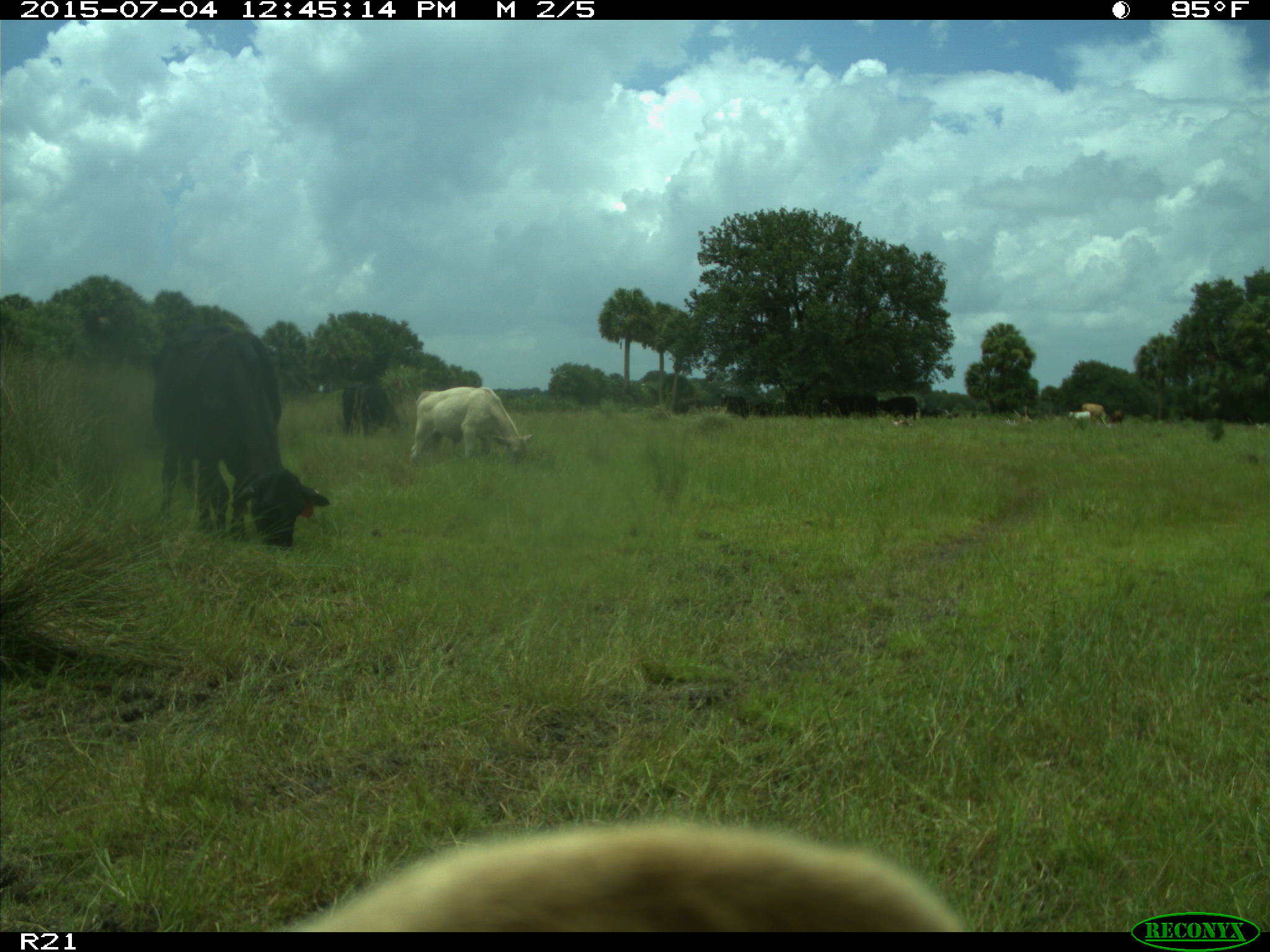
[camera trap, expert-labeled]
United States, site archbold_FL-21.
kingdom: Animalia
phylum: Chordata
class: Mammalia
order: Artiodactyla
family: Bovidae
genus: Bos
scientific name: Bos taurus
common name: domestic cow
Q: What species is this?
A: Bos taurus (domestic cow).